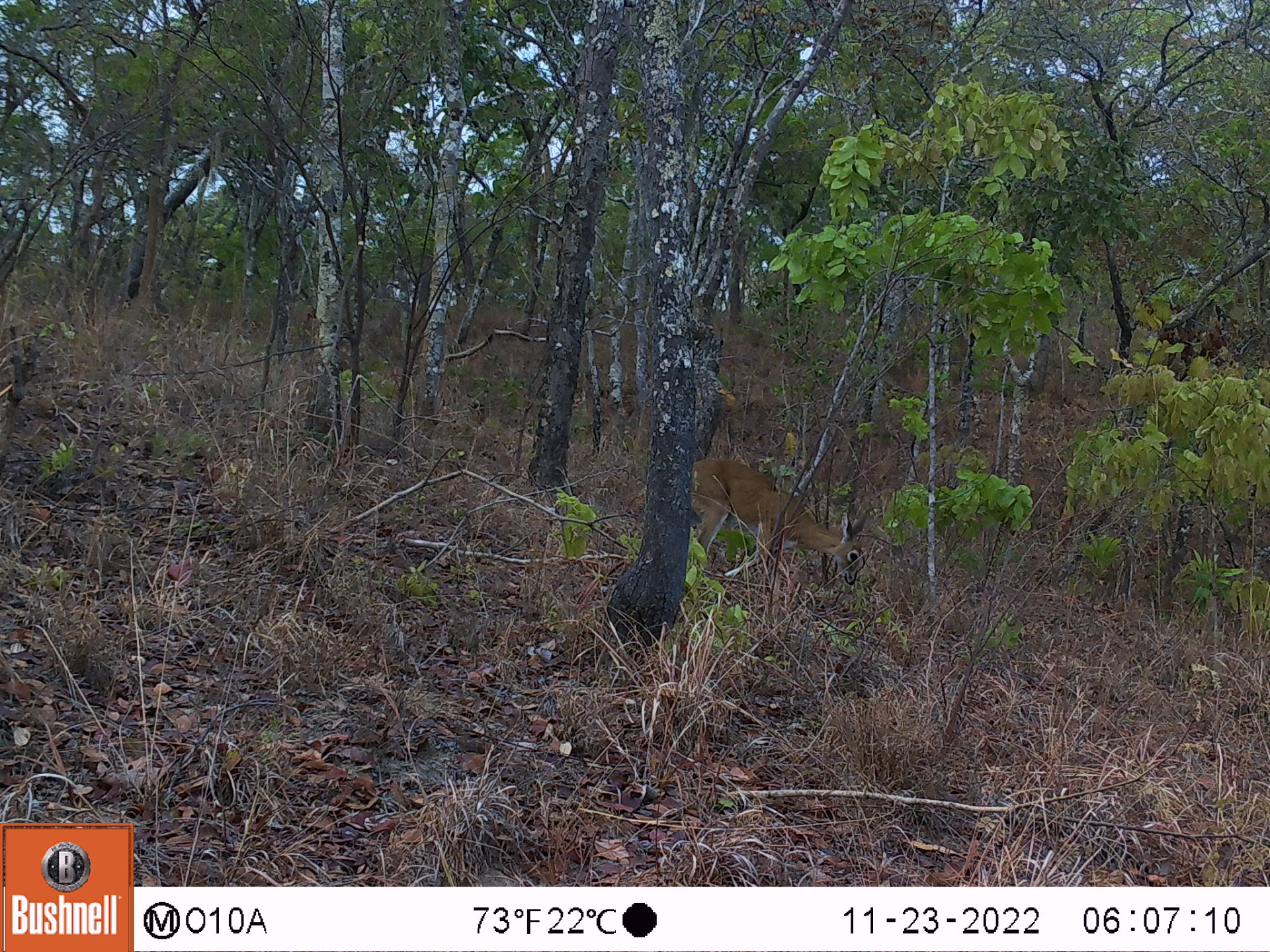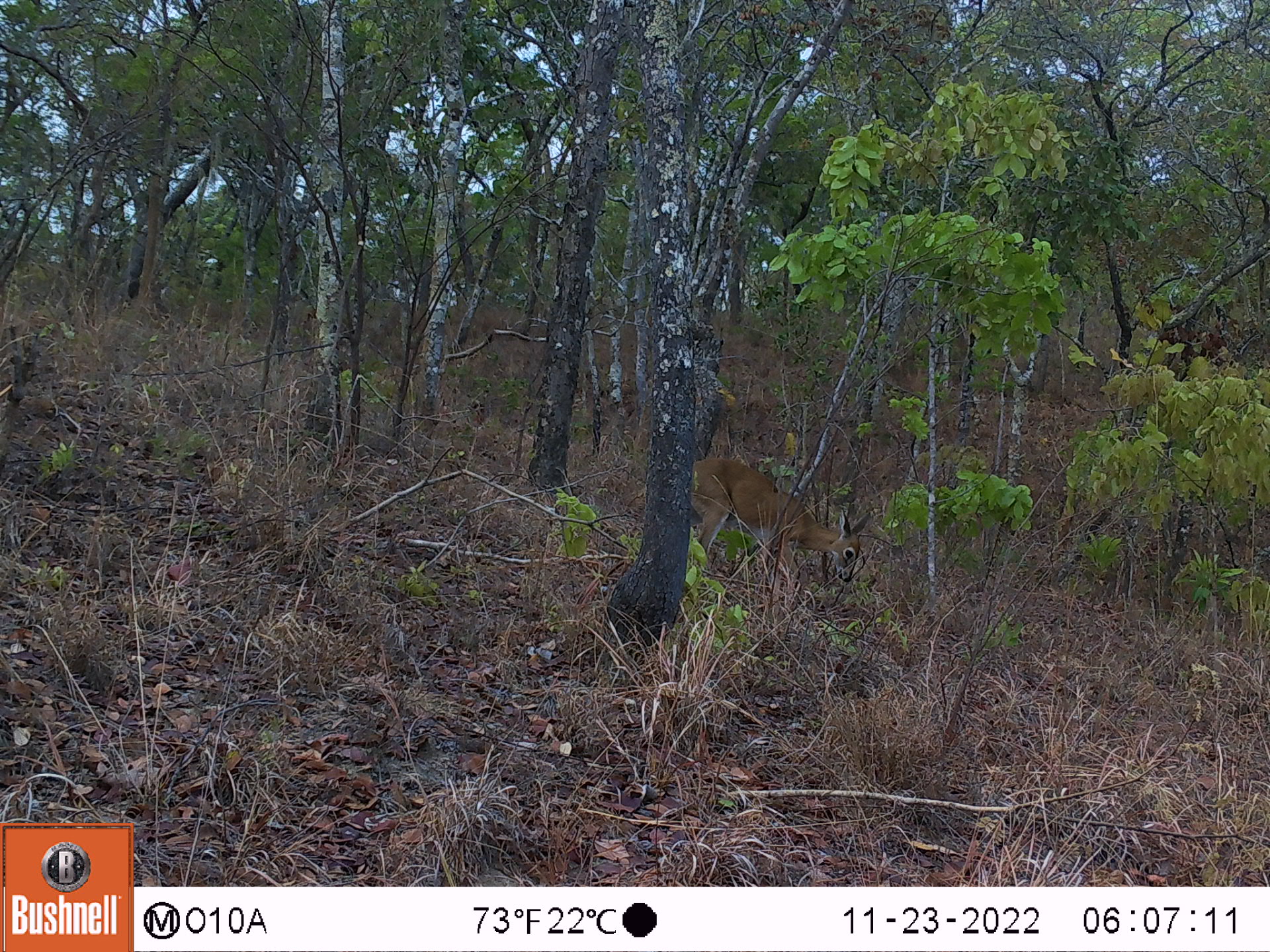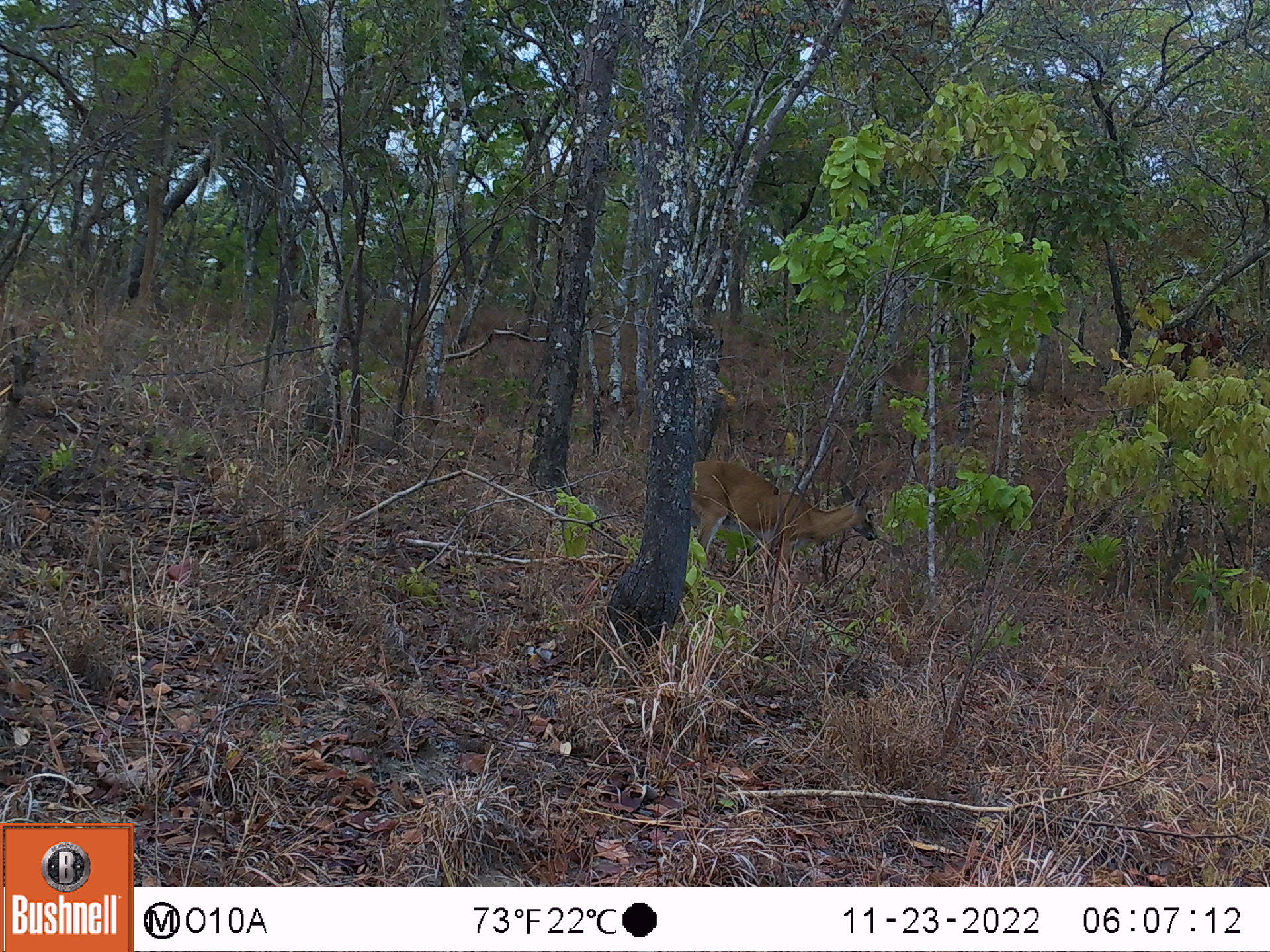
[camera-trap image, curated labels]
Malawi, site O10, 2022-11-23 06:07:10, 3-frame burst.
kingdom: Animalia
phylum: Chordata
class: Mammalia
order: Artiodactyla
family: Bovidae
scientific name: Antilopinae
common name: small antelope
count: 1